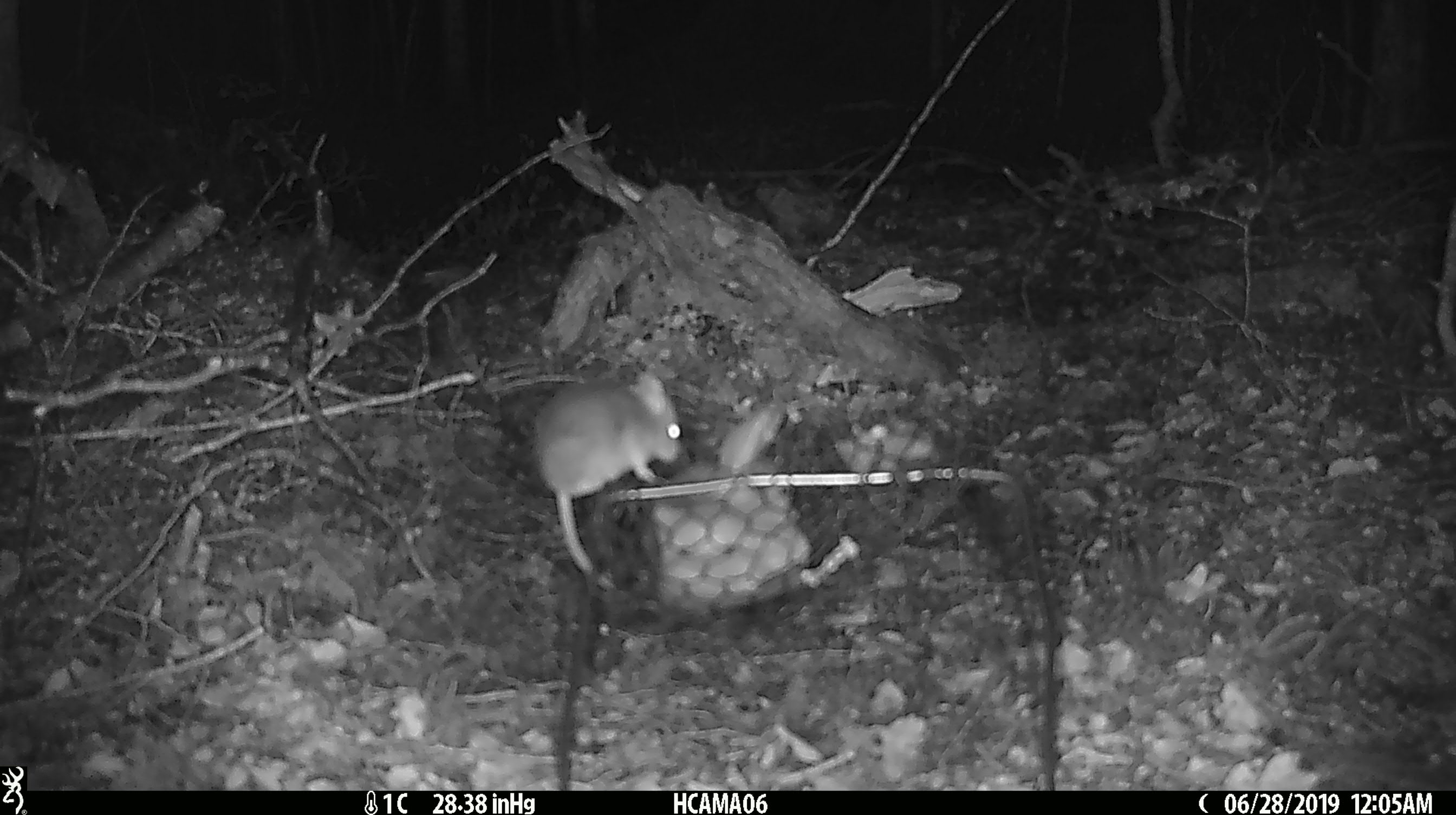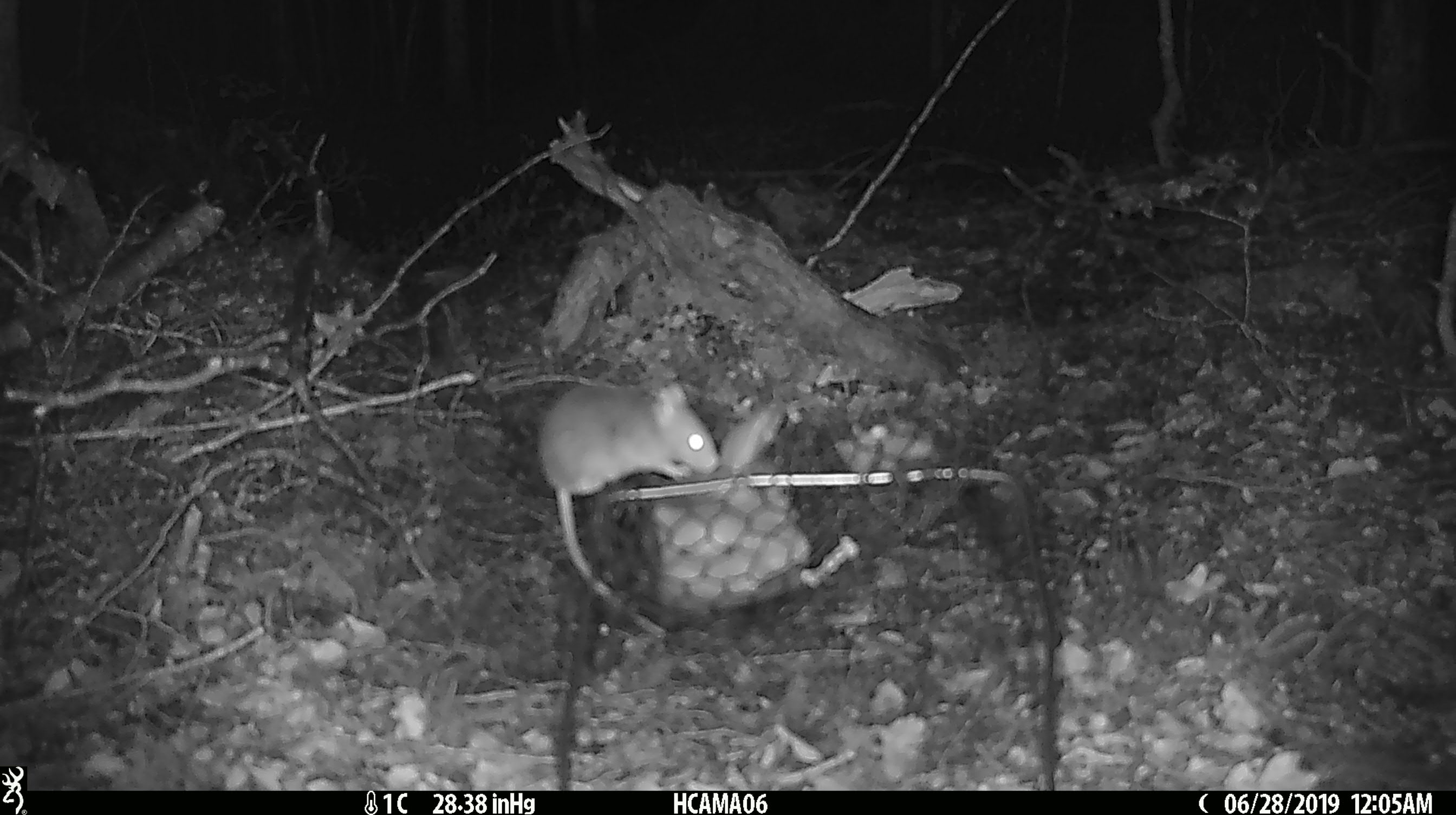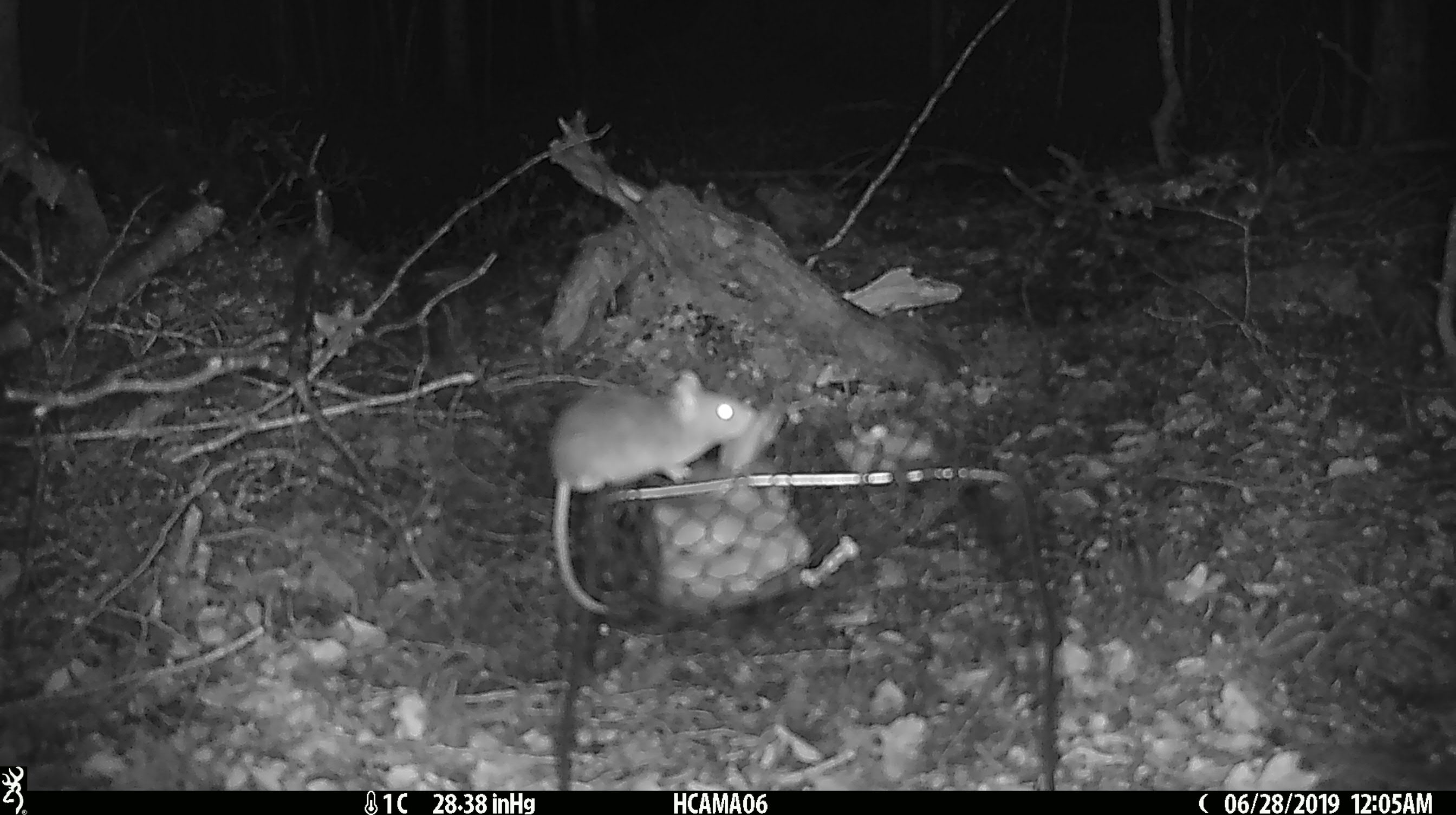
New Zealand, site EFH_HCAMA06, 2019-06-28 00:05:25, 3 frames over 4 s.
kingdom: Animalia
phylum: Chordata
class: Mammalia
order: Rodentia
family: Muridae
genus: Mus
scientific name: Mus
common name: mouse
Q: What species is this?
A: Mouse (Mus).